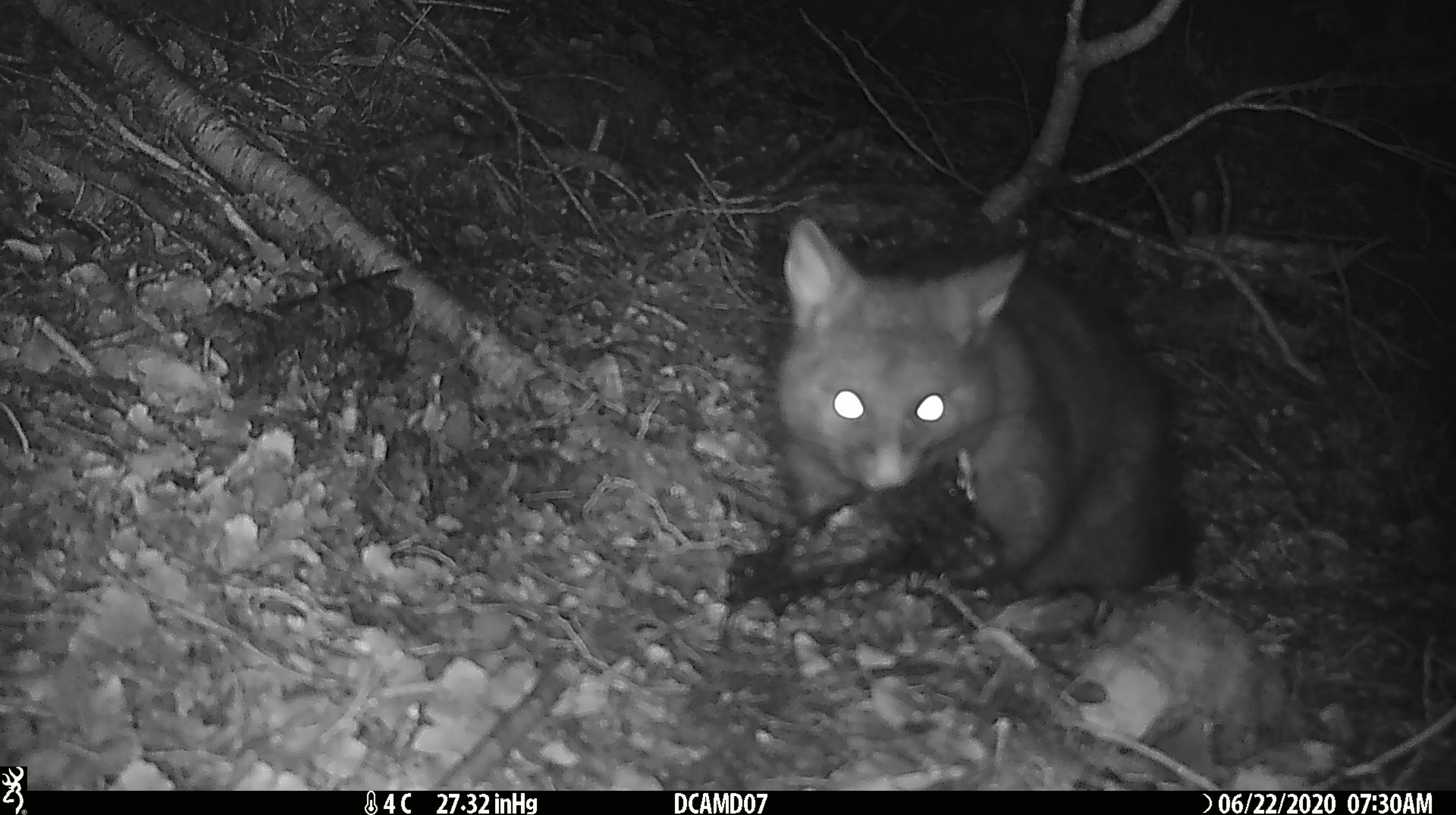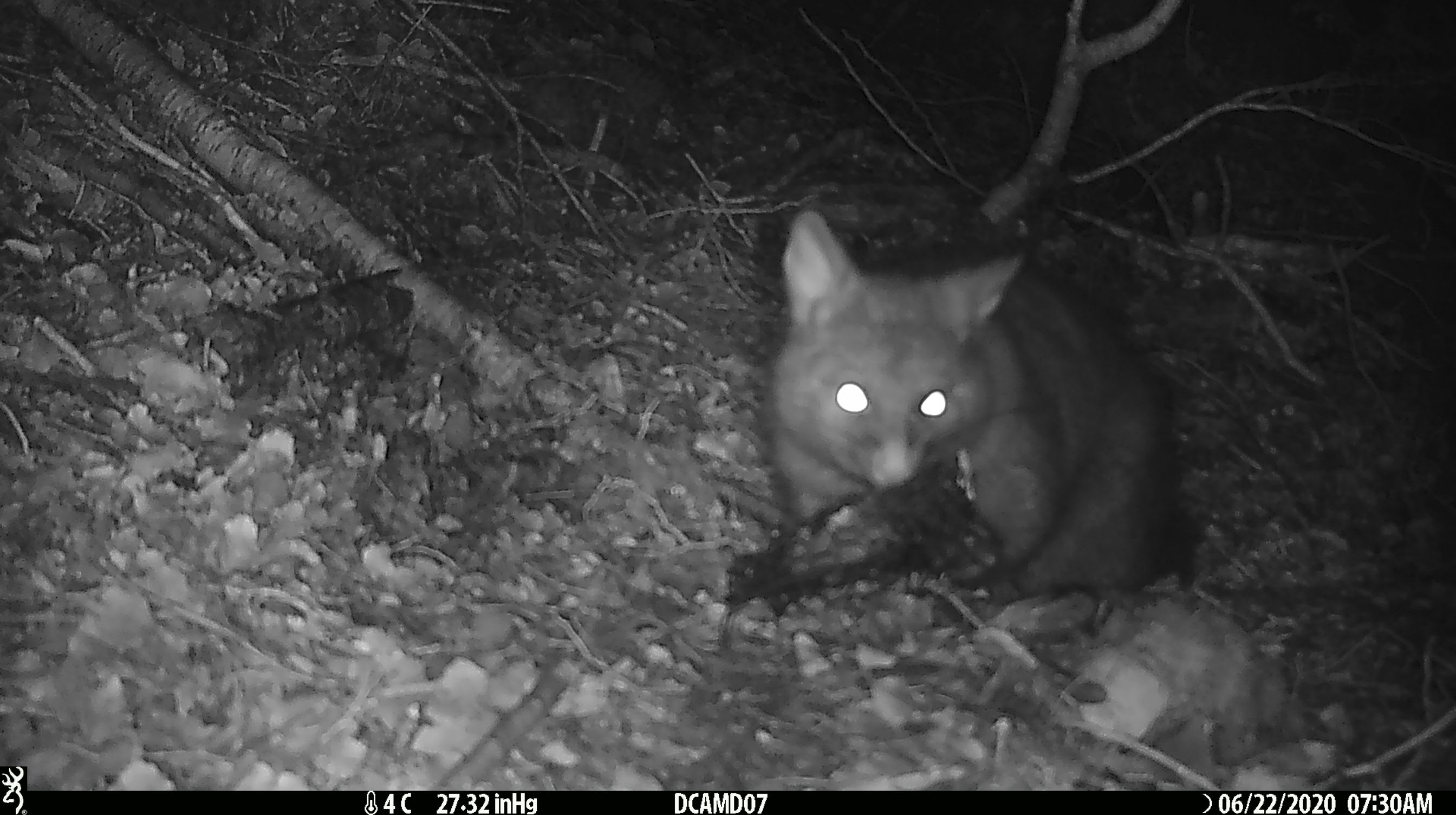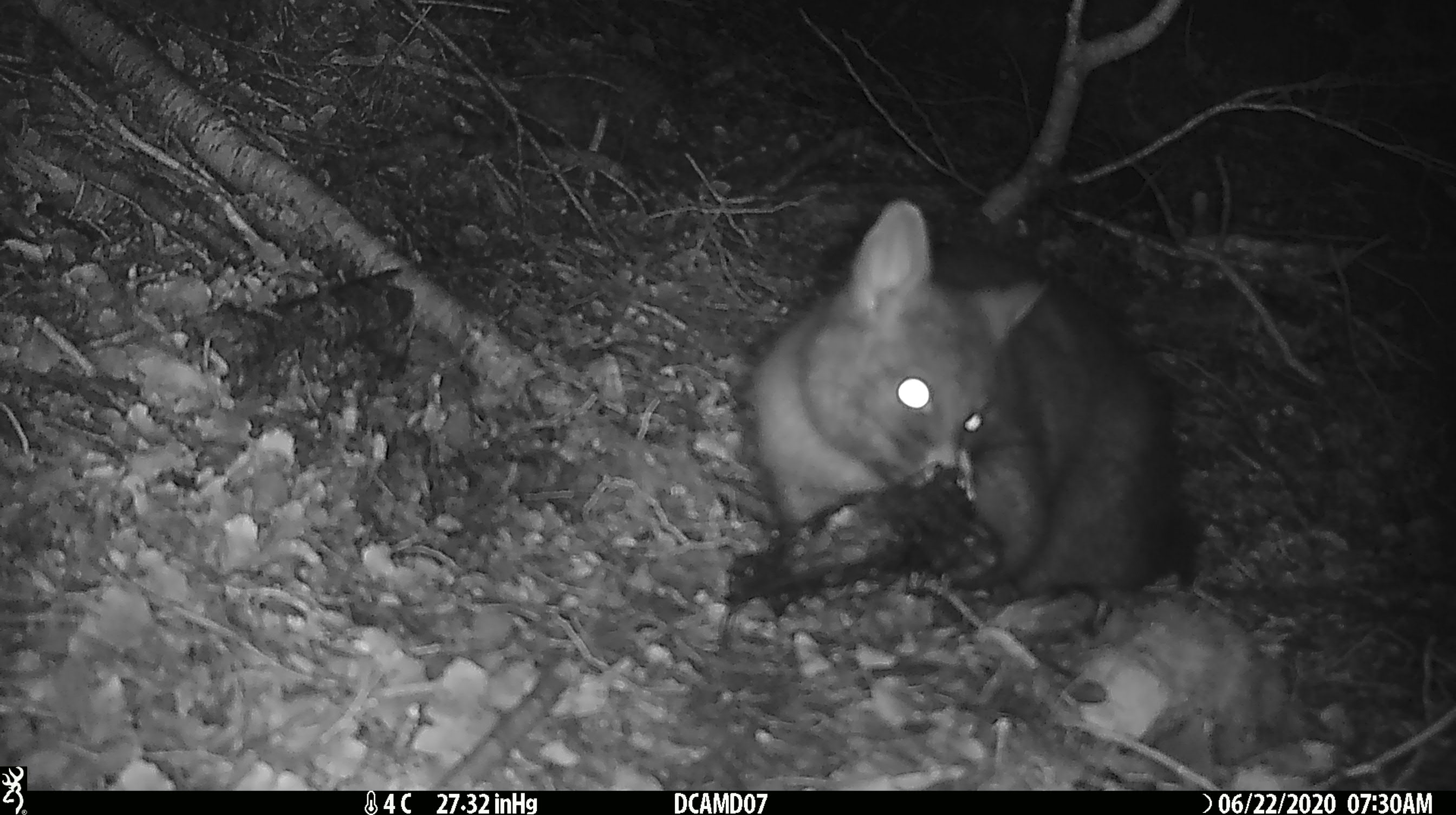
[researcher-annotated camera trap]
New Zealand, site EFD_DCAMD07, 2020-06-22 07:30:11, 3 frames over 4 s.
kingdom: Animalia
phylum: Chordata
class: Mammalia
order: Diprotodontia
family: Phalangeridae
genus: Trichosurus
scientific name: Trichosurus vulpecula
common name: common brushtail possum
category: possum